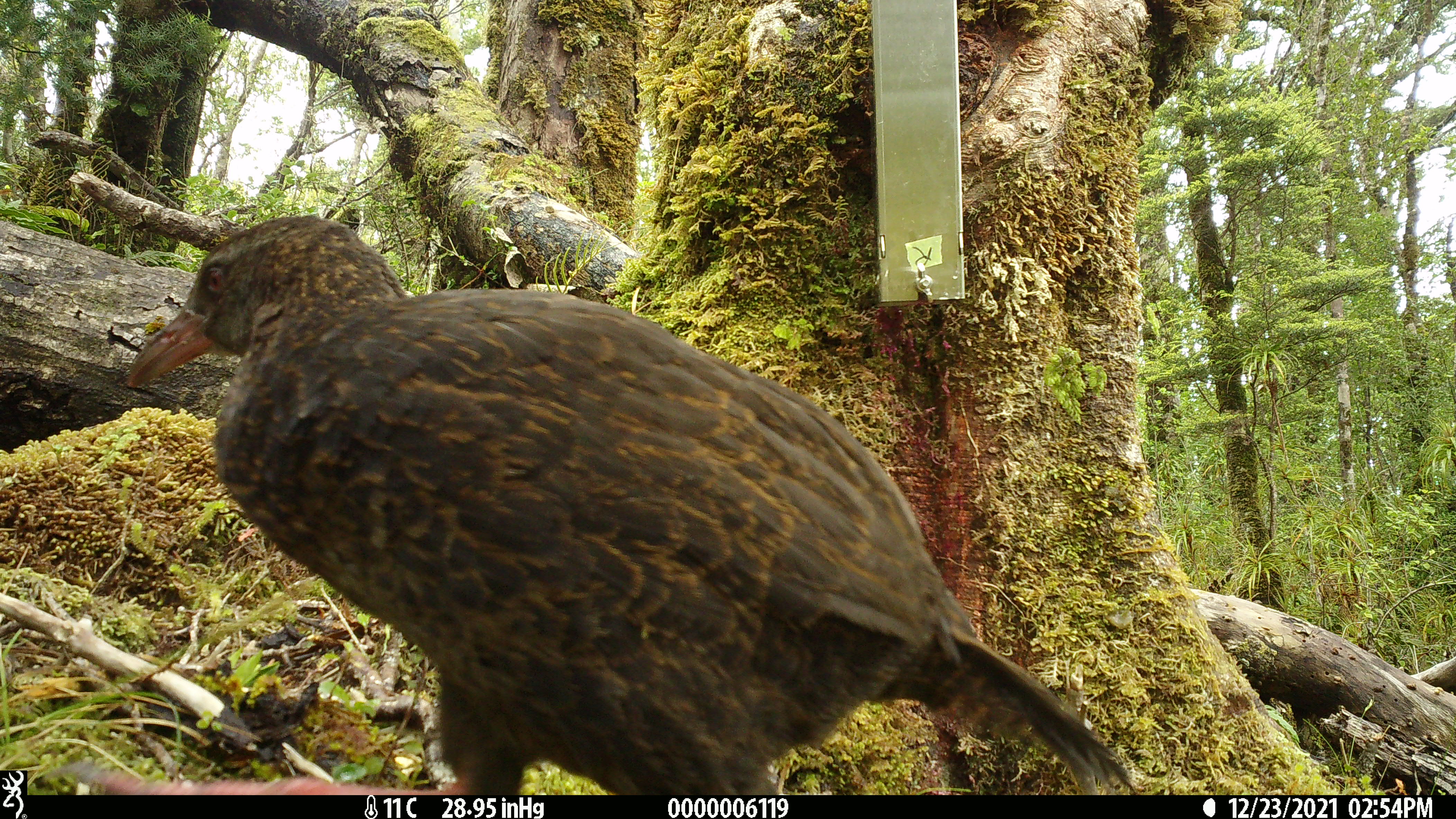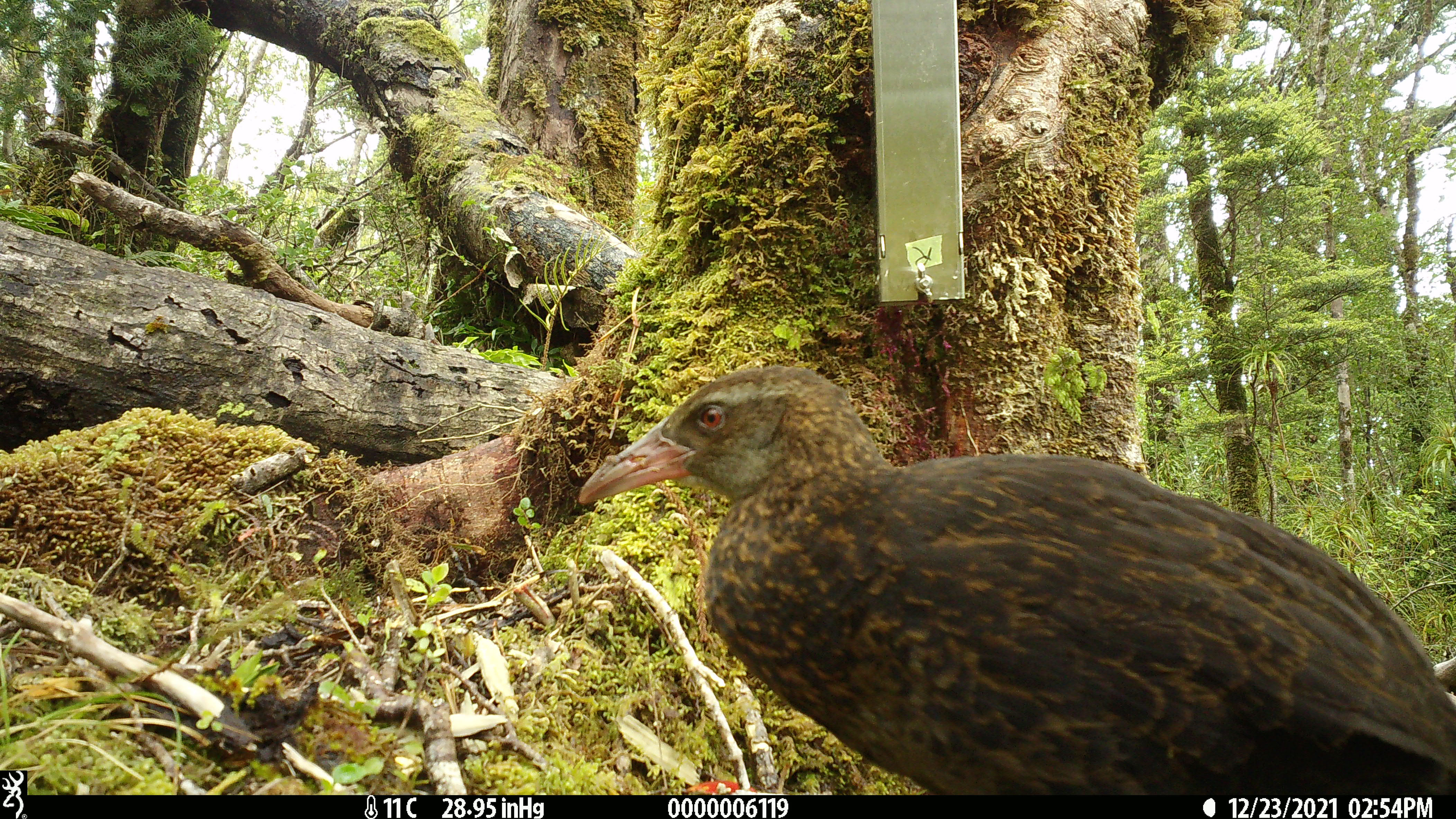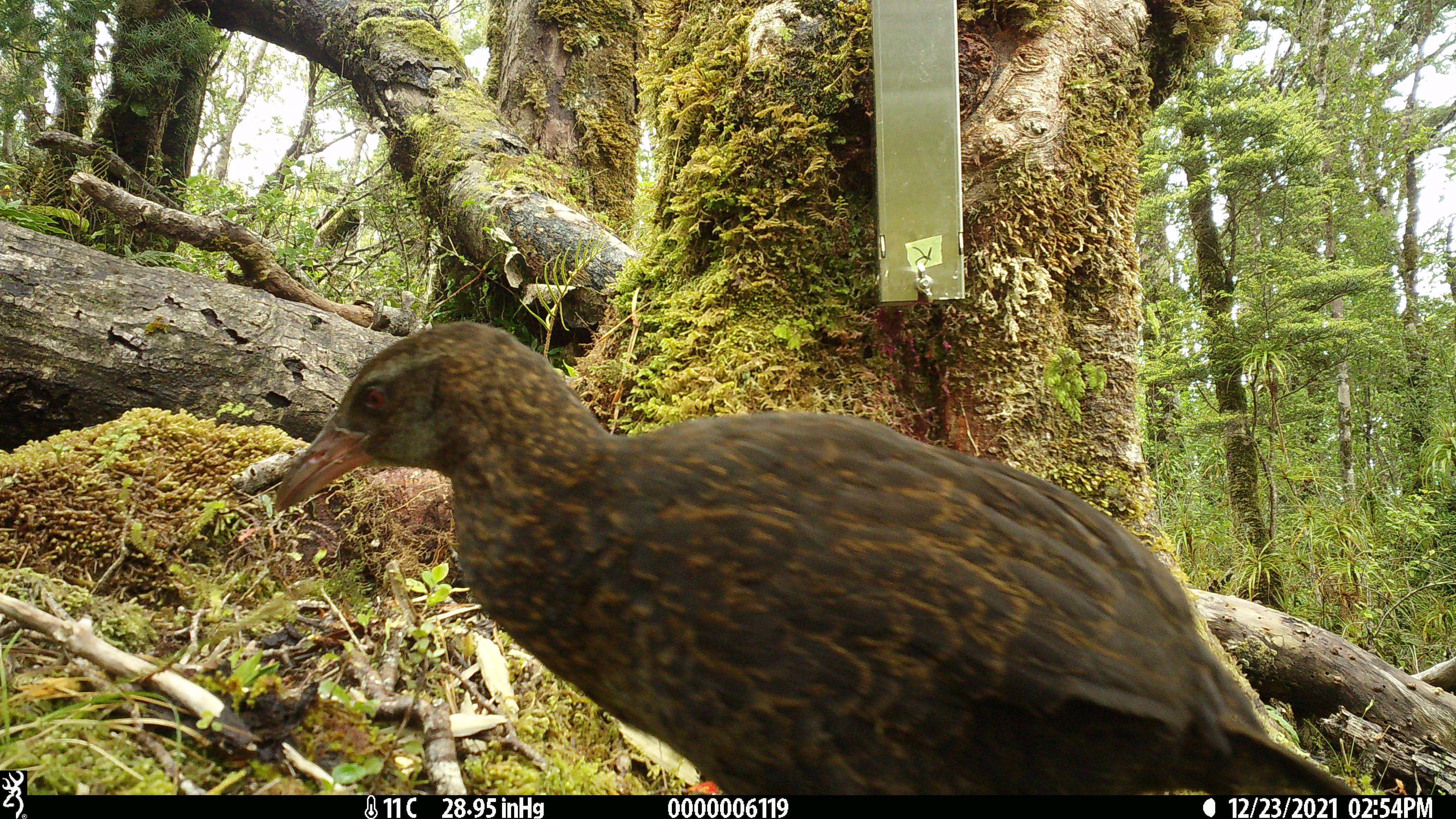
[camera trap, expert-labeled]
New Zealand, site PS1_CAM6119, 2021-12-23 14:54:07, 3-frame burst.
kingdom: Animalia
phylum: Chordata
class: Aves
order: Gruiformes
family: Rallidae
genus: Gallirallus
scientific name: Gallirallus australis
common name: weka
Weka (Gallirallus australis).